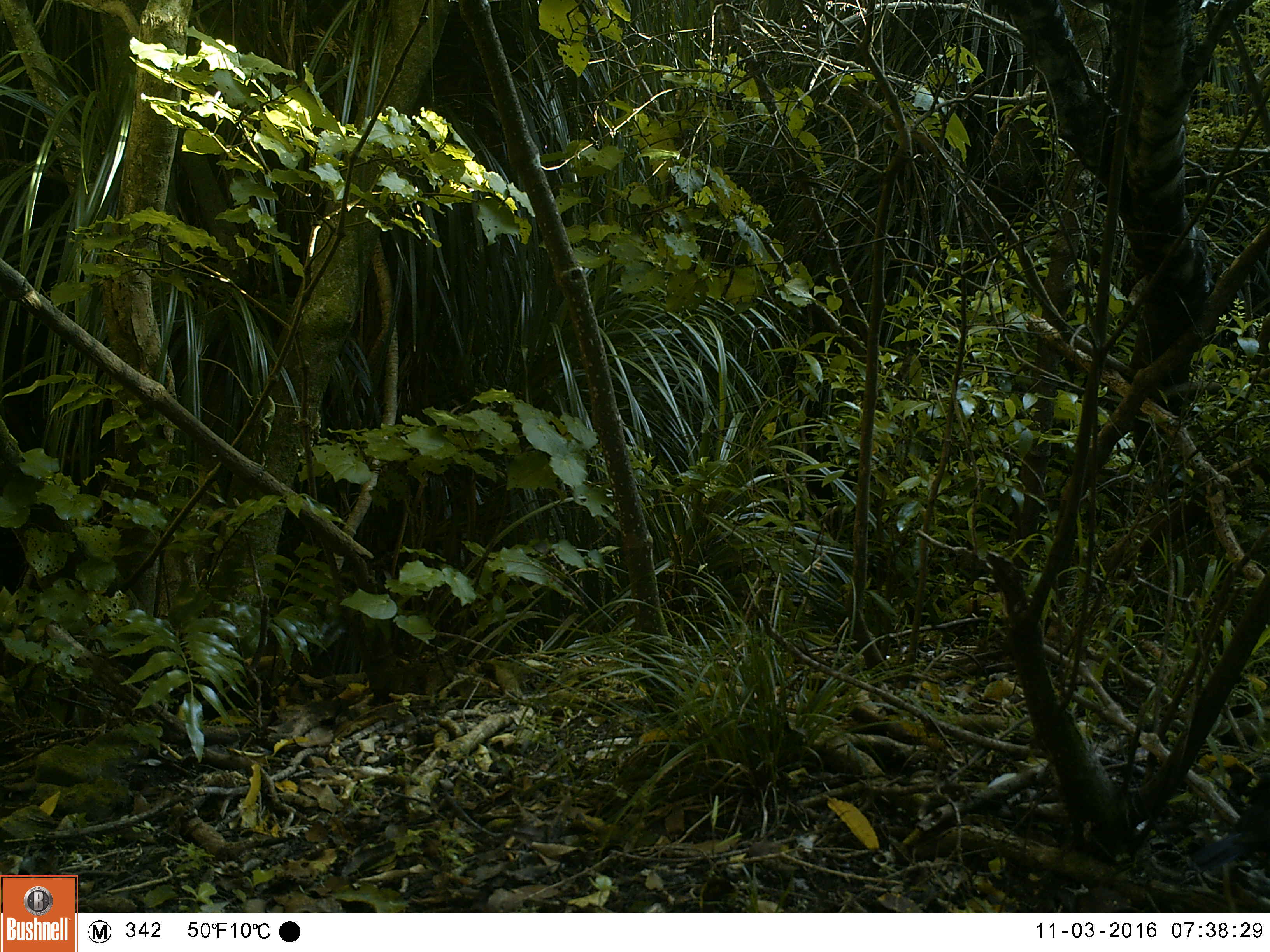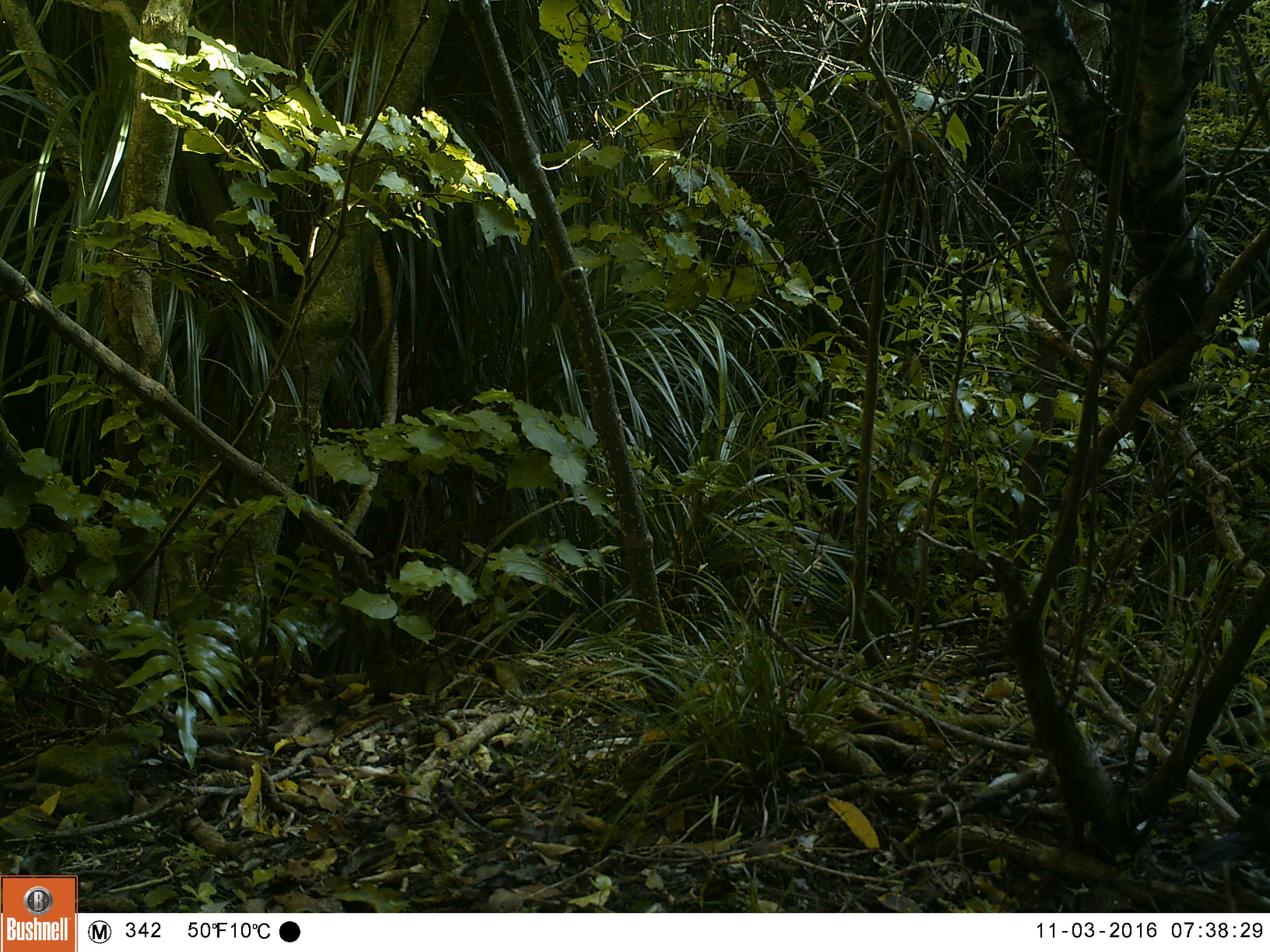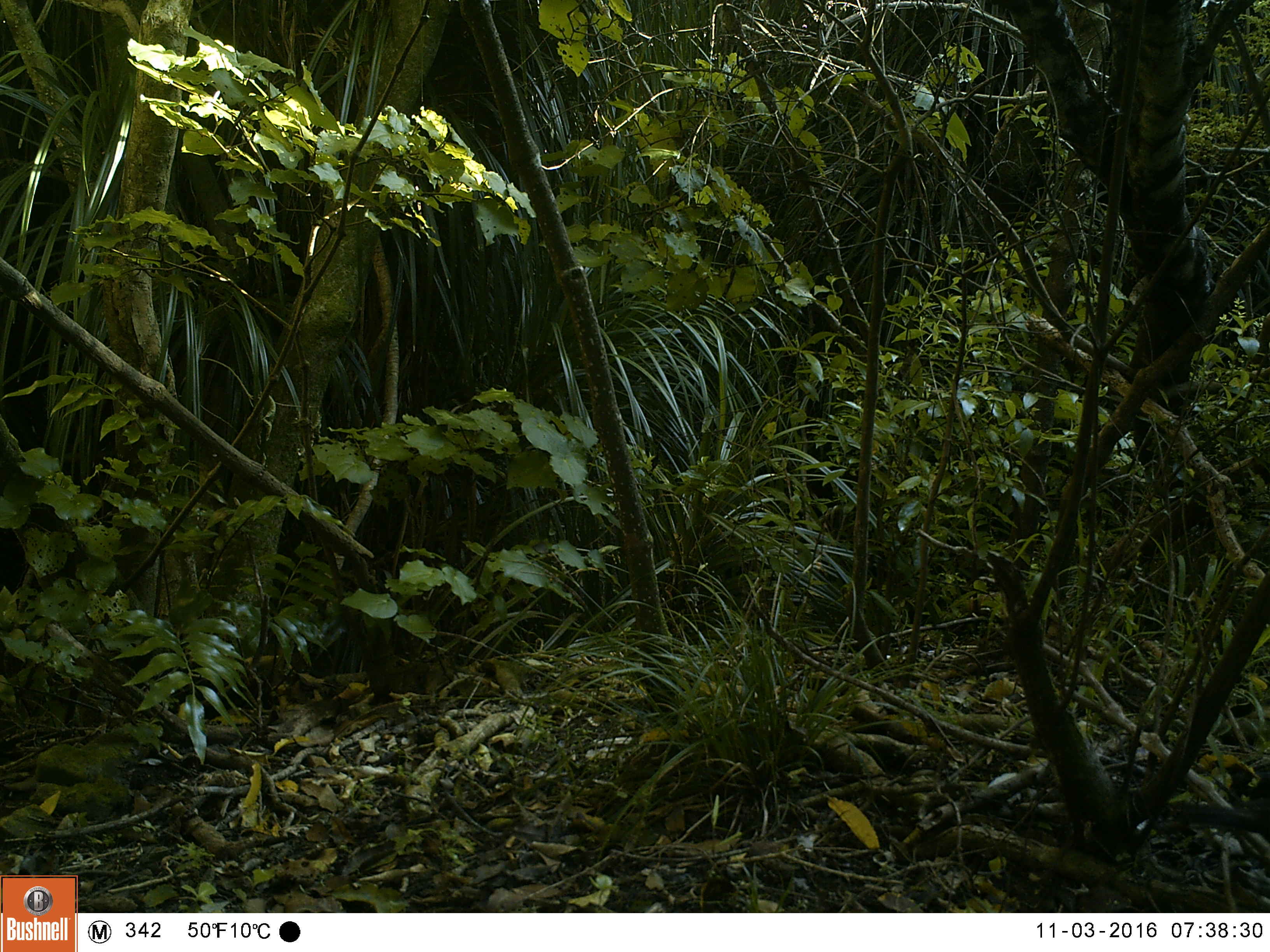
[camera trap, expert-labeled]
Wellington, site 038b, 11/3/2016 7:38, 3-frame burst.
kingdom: Animalia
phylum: Chordata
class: Aves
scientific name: Aves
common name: bird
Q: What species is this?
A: Bird (Aves).